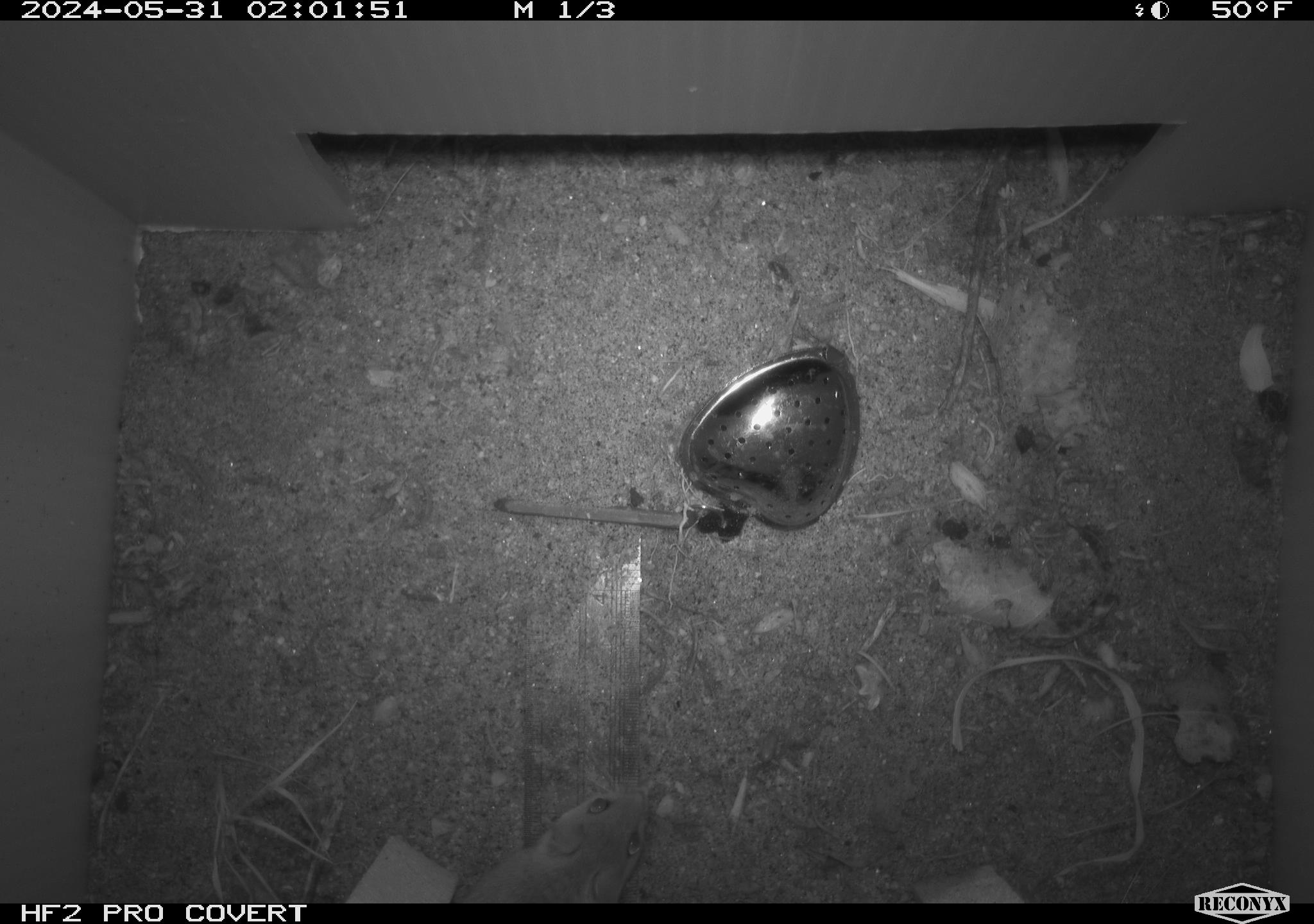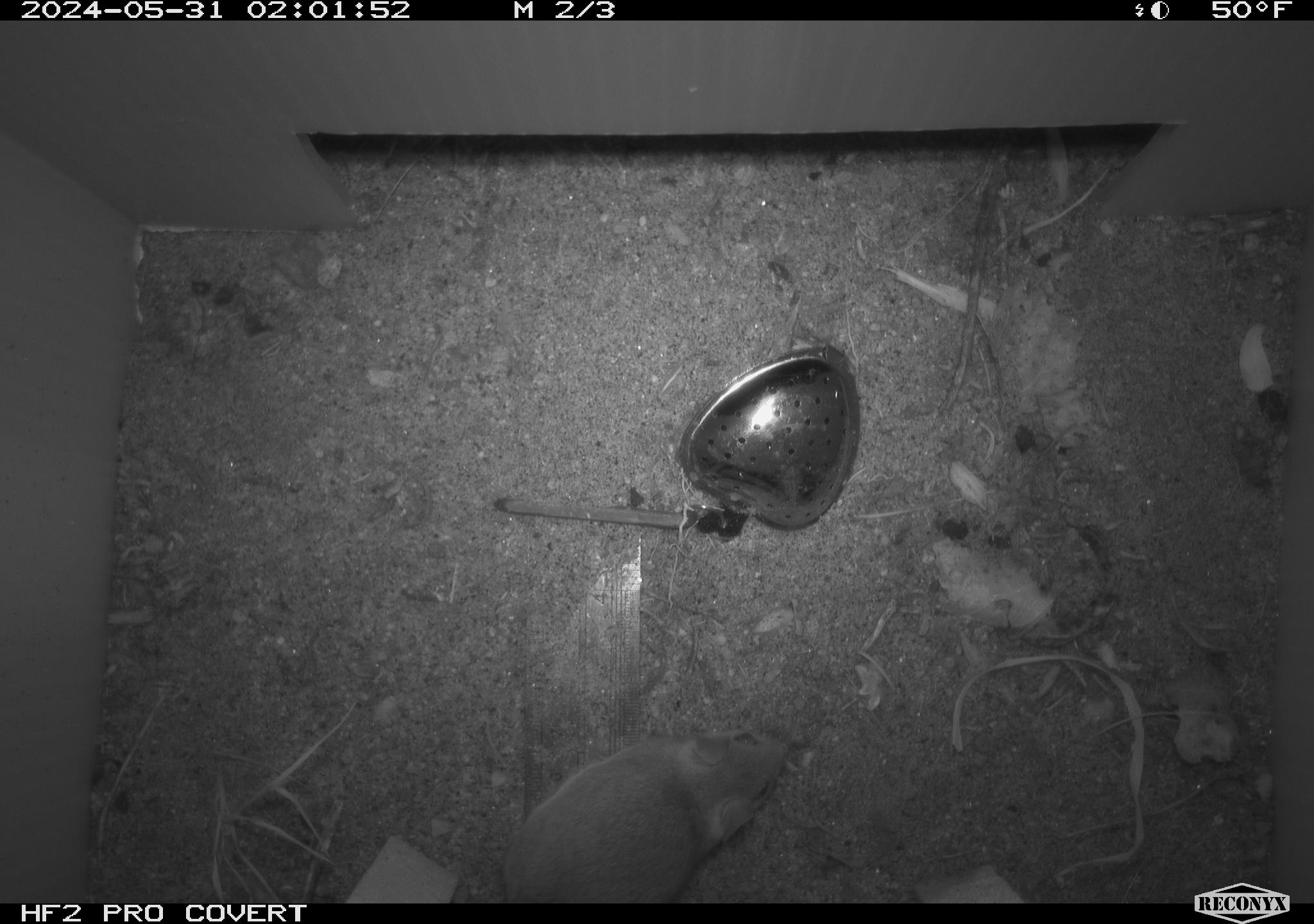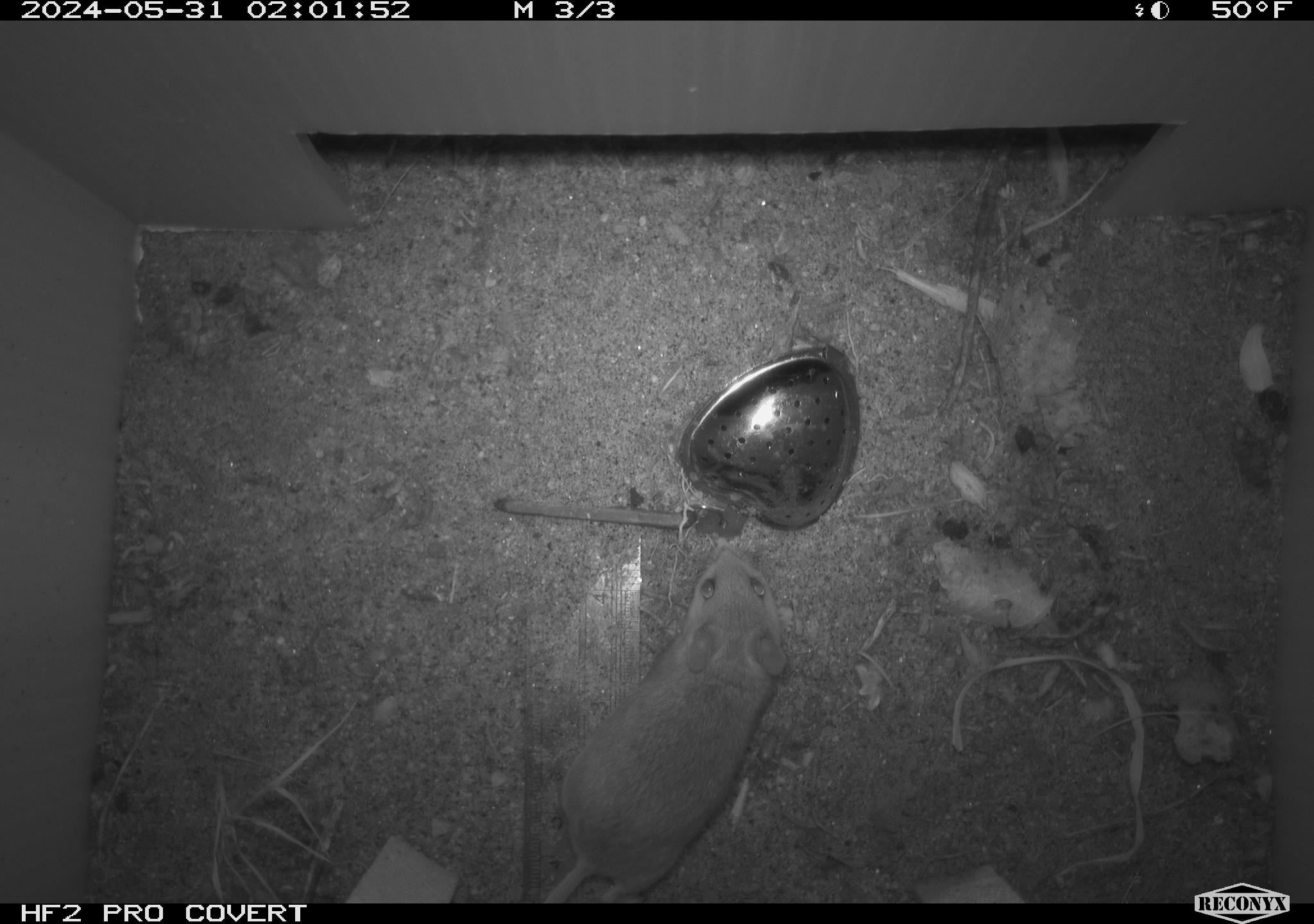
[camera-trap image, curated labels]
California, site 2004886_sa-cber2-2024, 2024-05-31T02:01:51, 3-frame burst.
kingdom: Animalia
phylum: Chordata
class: Mammalia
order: Rodentia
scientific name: Rodentia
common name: mouse species